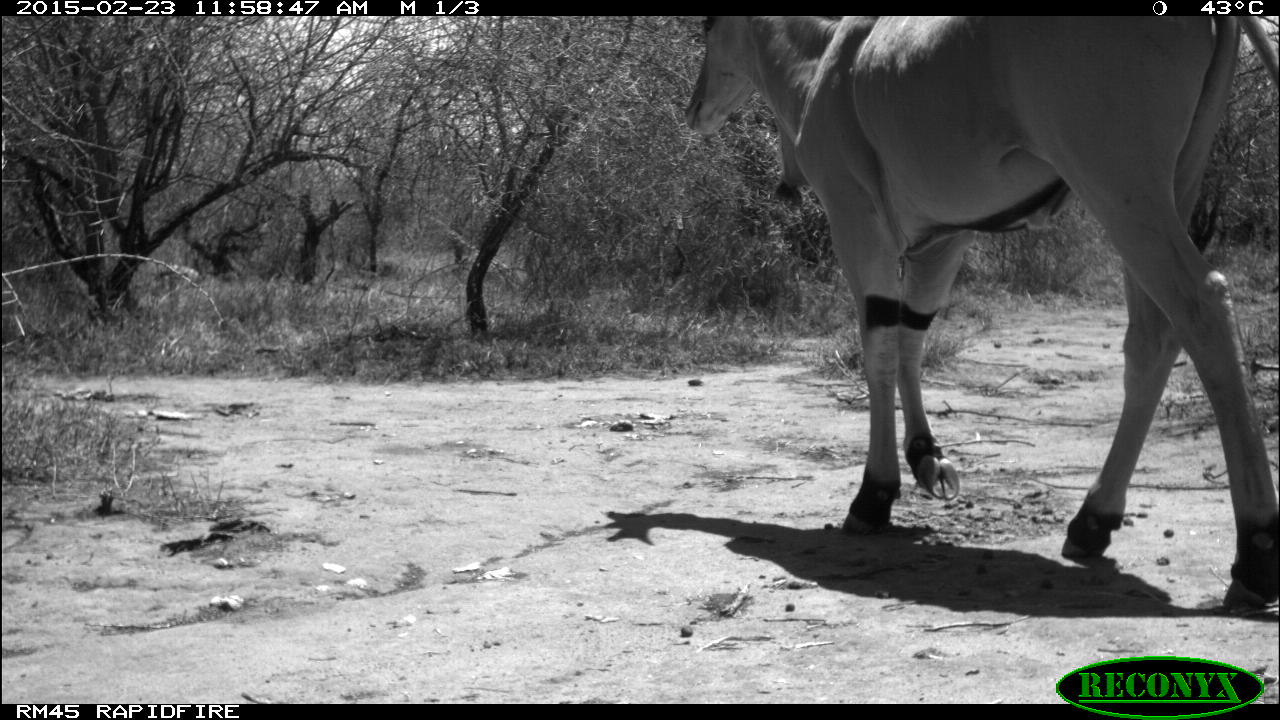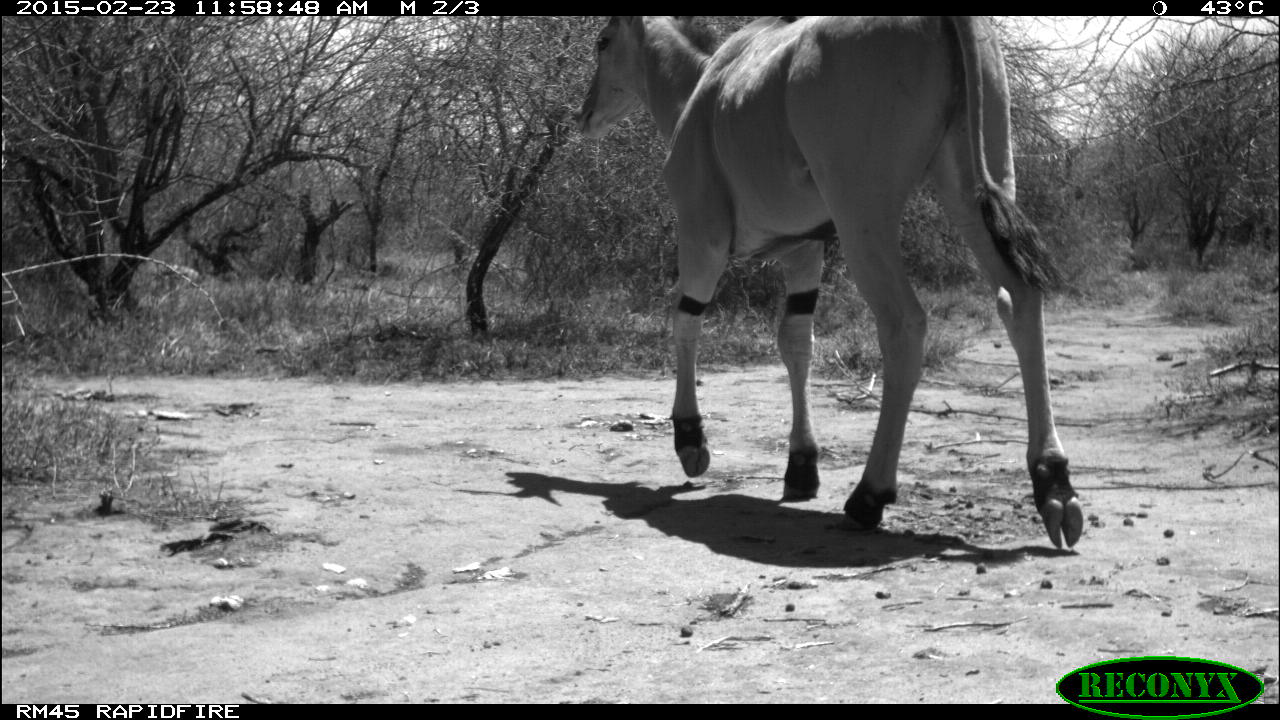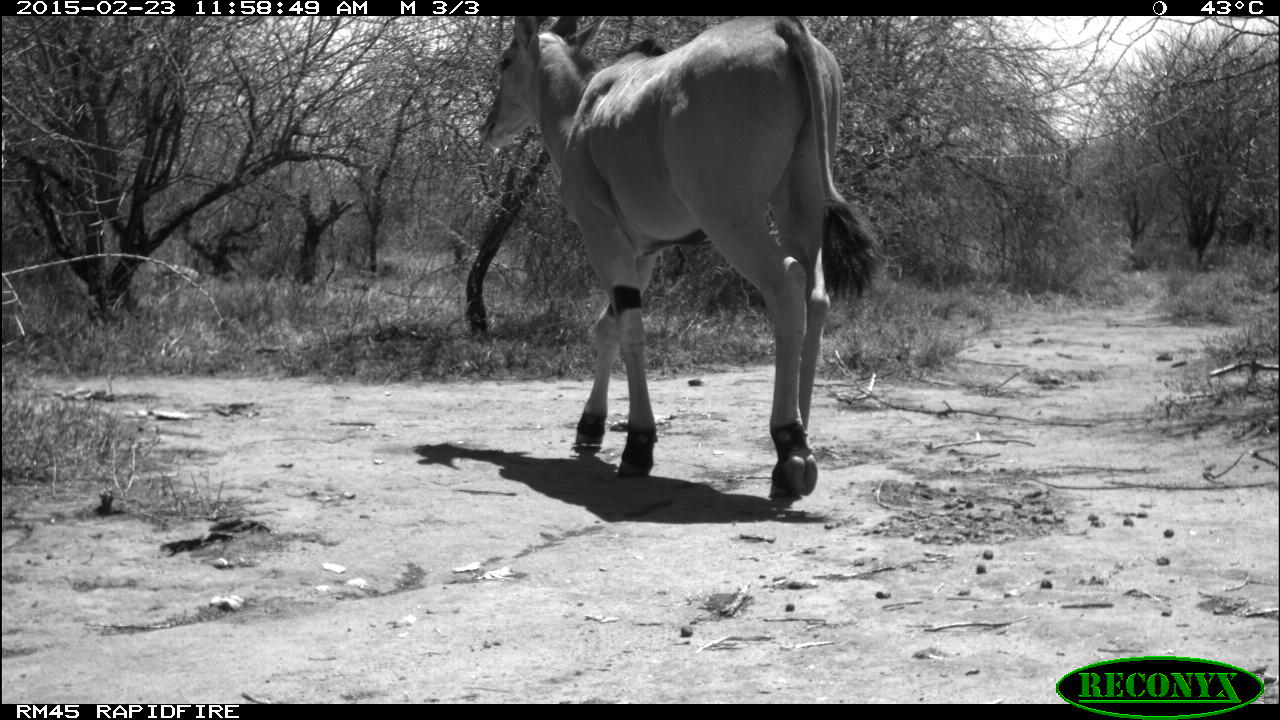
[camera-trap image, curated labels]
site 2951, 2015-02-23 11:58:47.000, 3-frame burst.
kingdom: Animalia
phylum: Chordata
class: Mammalia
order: Artiodactyla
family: Bovidae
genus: Tragelaphus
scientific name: Tragelaphus oryx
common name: eland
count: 1